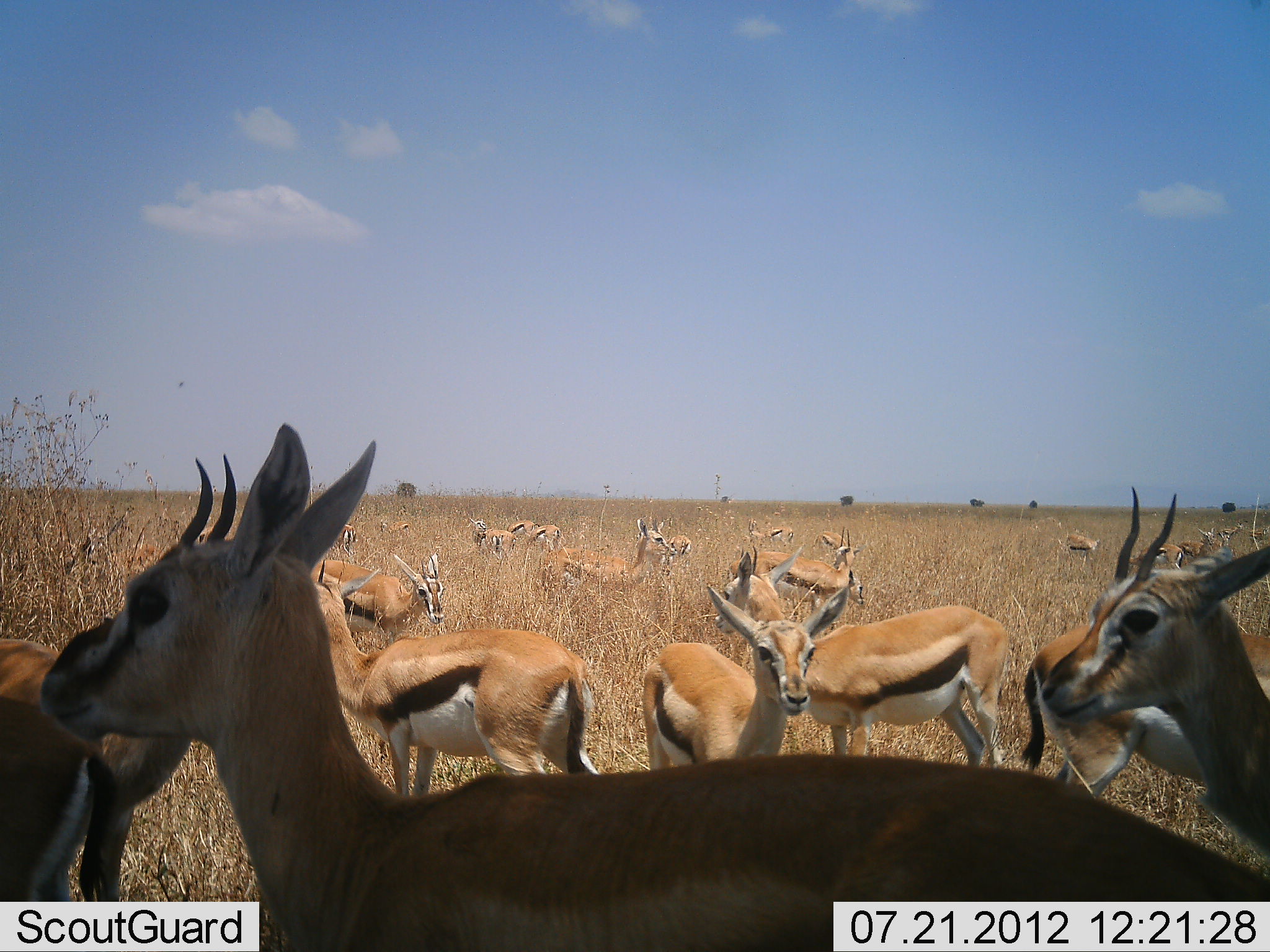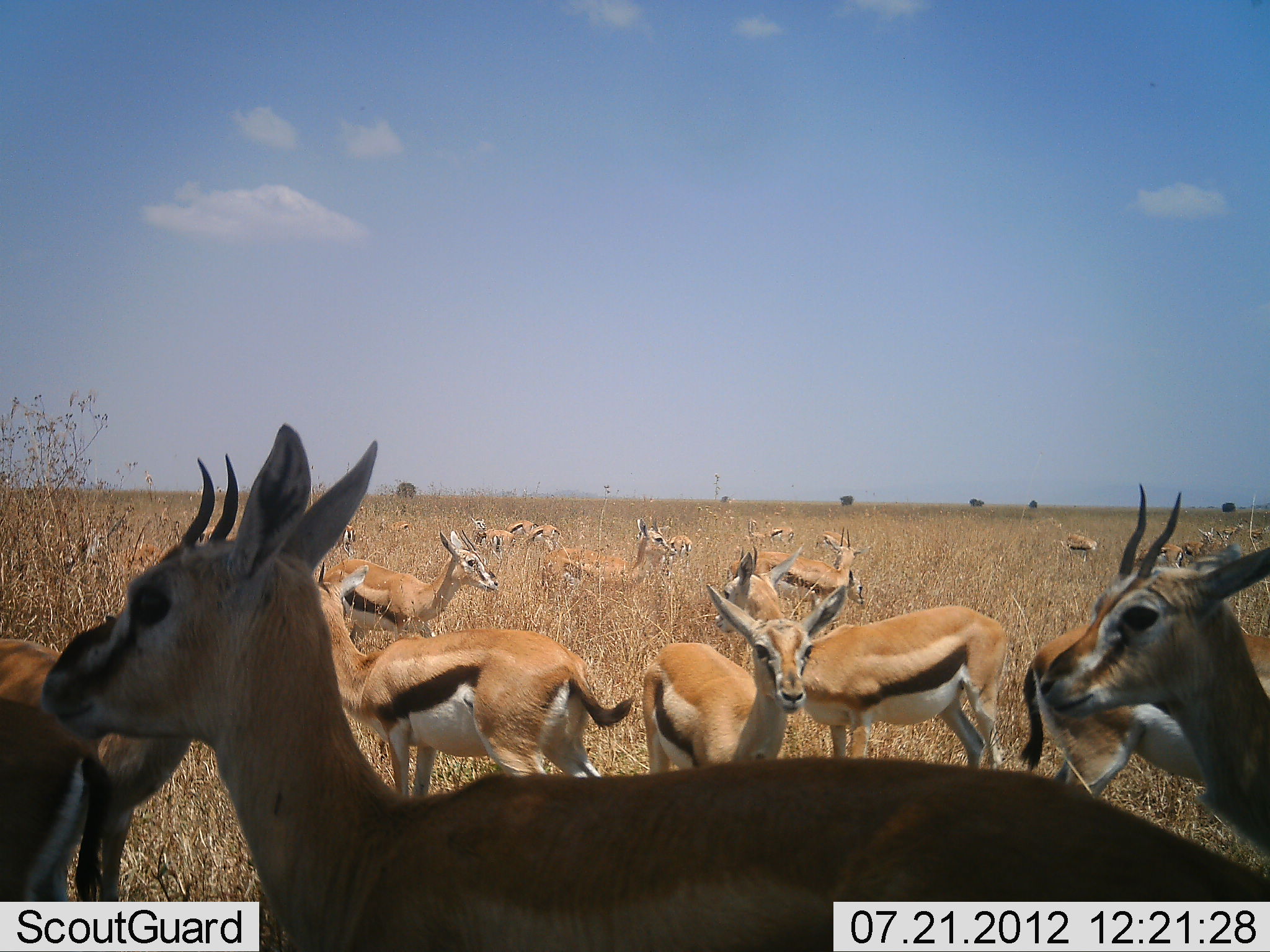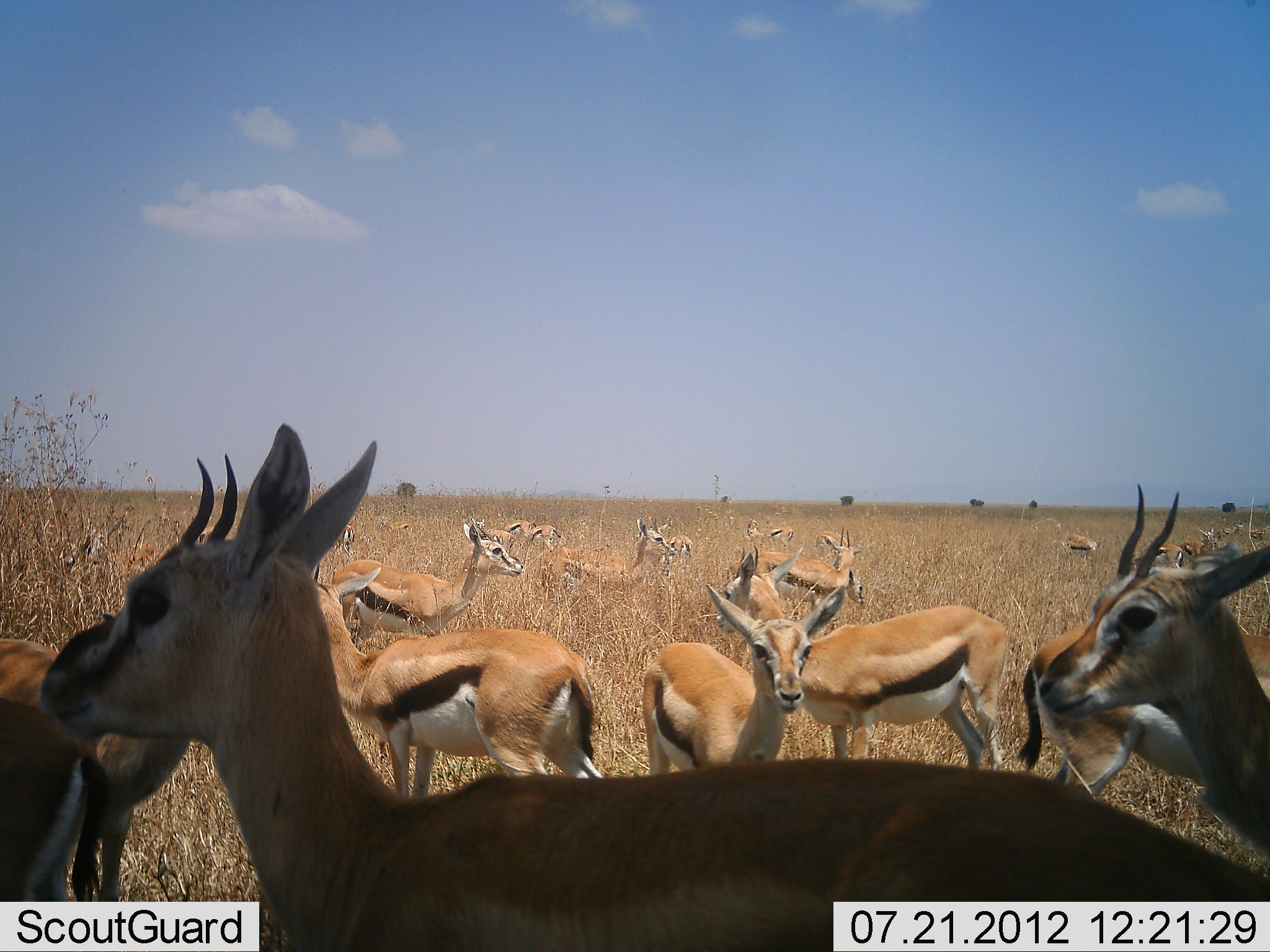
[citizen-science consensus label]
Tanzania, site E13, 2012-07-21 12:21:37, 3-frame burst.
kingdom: Animalia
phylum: Chordata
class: Mammalia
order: Artiodactyla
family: Bovidae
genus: Eudorcas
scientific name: Eudorcas thomsonii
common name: thomson's gazelle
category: gazellethomsons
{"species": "gazellethomsons (thomson's gazelle) (Eudorcas thomsonii)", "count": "11-50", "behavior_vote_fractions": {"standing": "100%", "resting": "0%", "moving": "30%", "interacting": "0%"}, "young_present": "0%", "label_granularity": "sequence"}